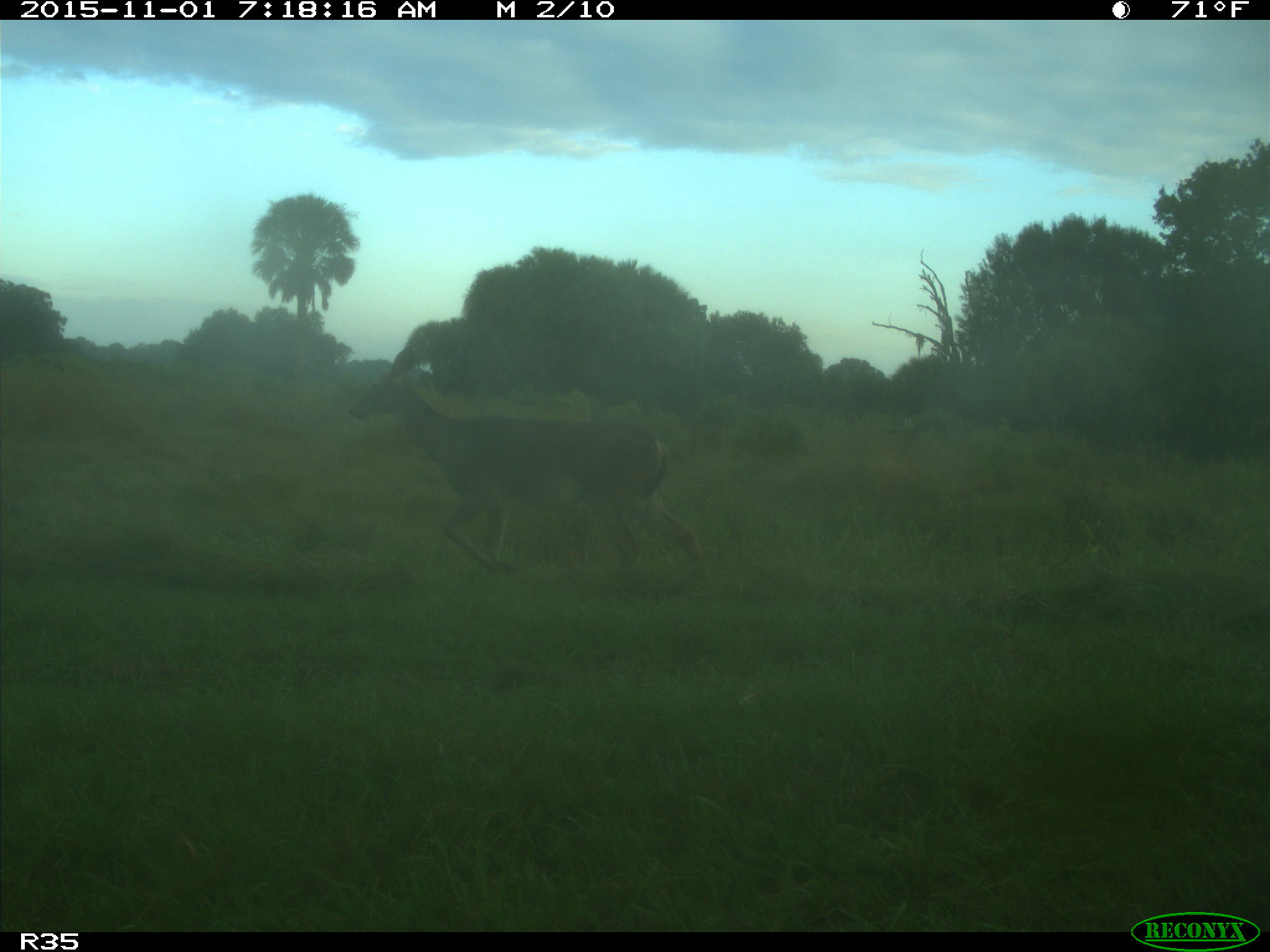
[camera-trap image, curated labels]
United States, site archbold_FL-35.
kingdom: Animalia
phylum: Chordata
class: Mammalia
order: Artiodactyla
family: Cervidae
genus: Odocoileus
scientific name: Odocoileus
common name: deer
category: unidentified deer